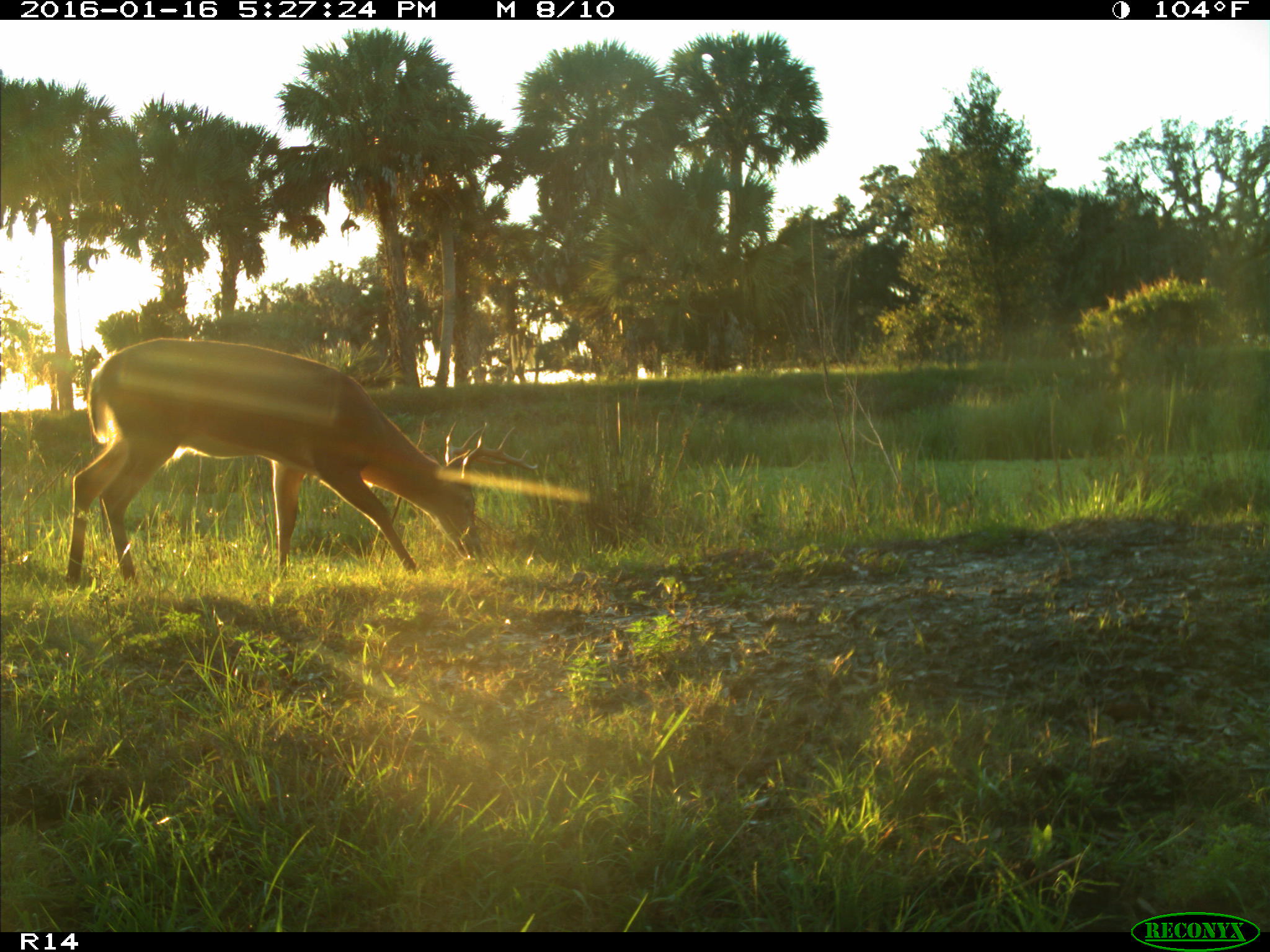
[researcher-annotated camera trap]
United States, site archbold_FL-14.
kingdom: Animalia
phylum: Chordata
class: Mammalia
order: Artiodactyla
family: Cervidae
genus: Odocoileus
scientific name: Odocoileus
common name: deer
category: unidentified deer